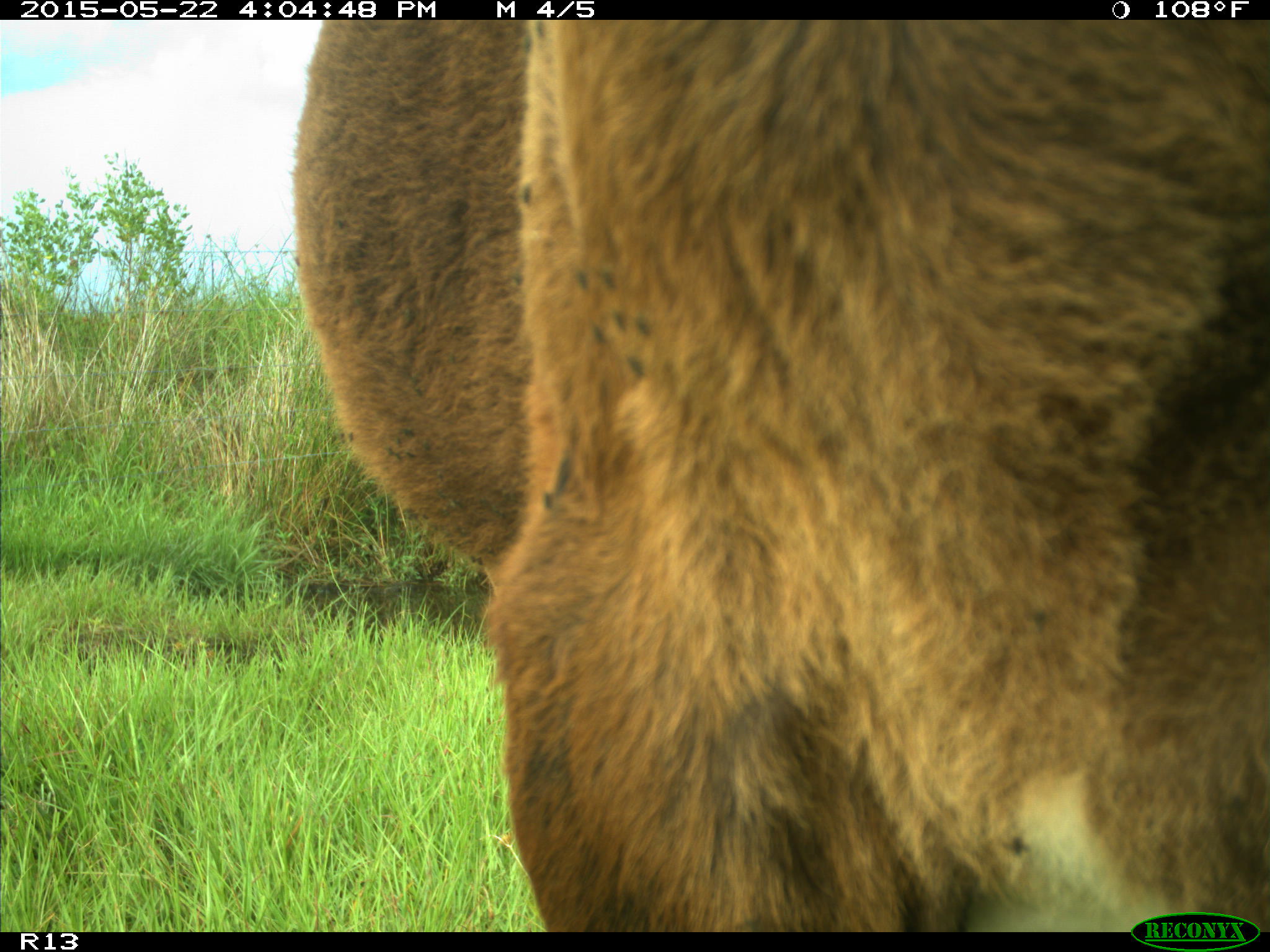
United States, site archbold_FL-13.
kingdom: Animalia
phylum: Chordata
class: Mammalia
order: Artiodactyla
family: Bovidae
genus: Bos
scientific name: Bos taurus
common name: domestic cow